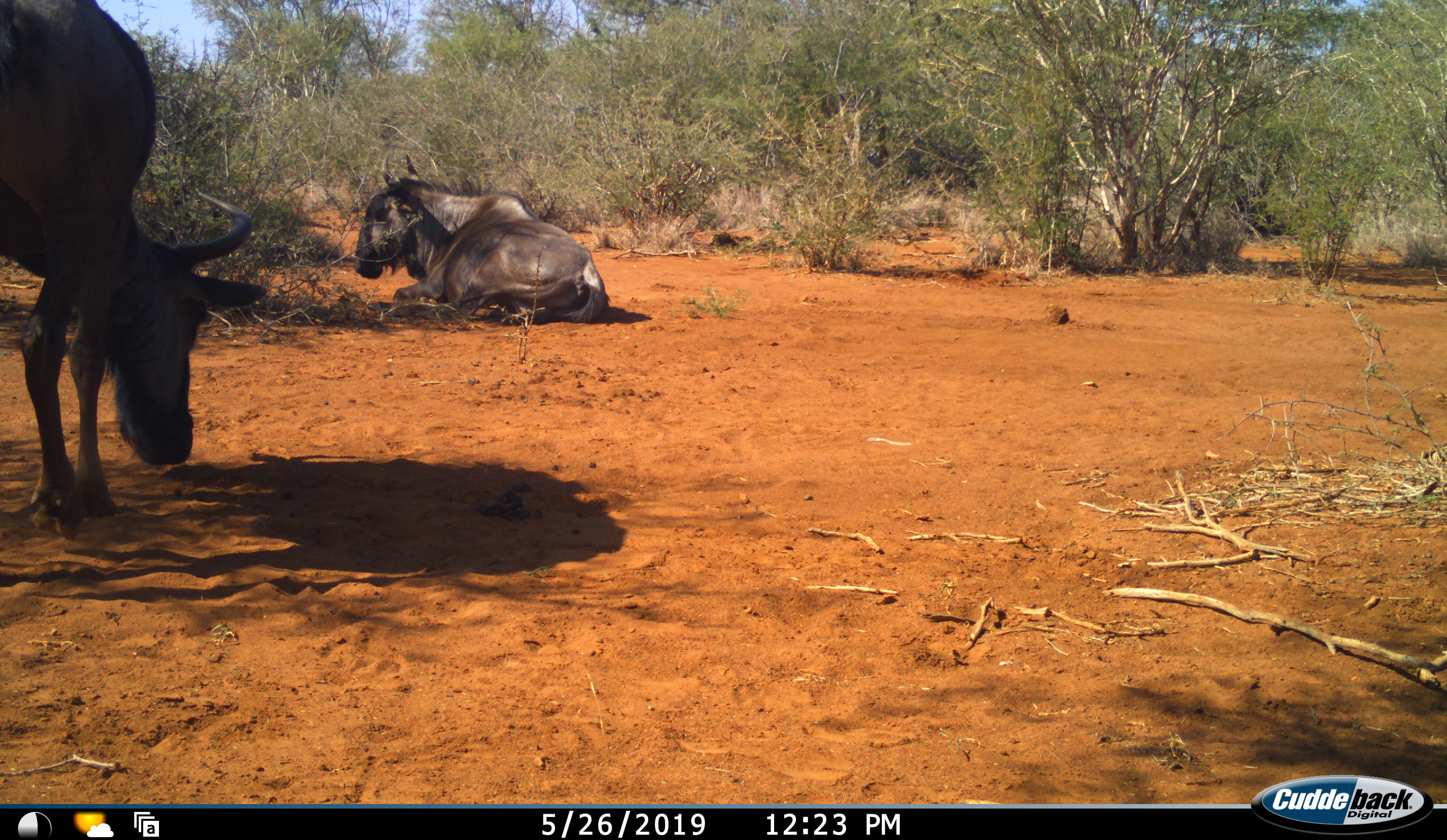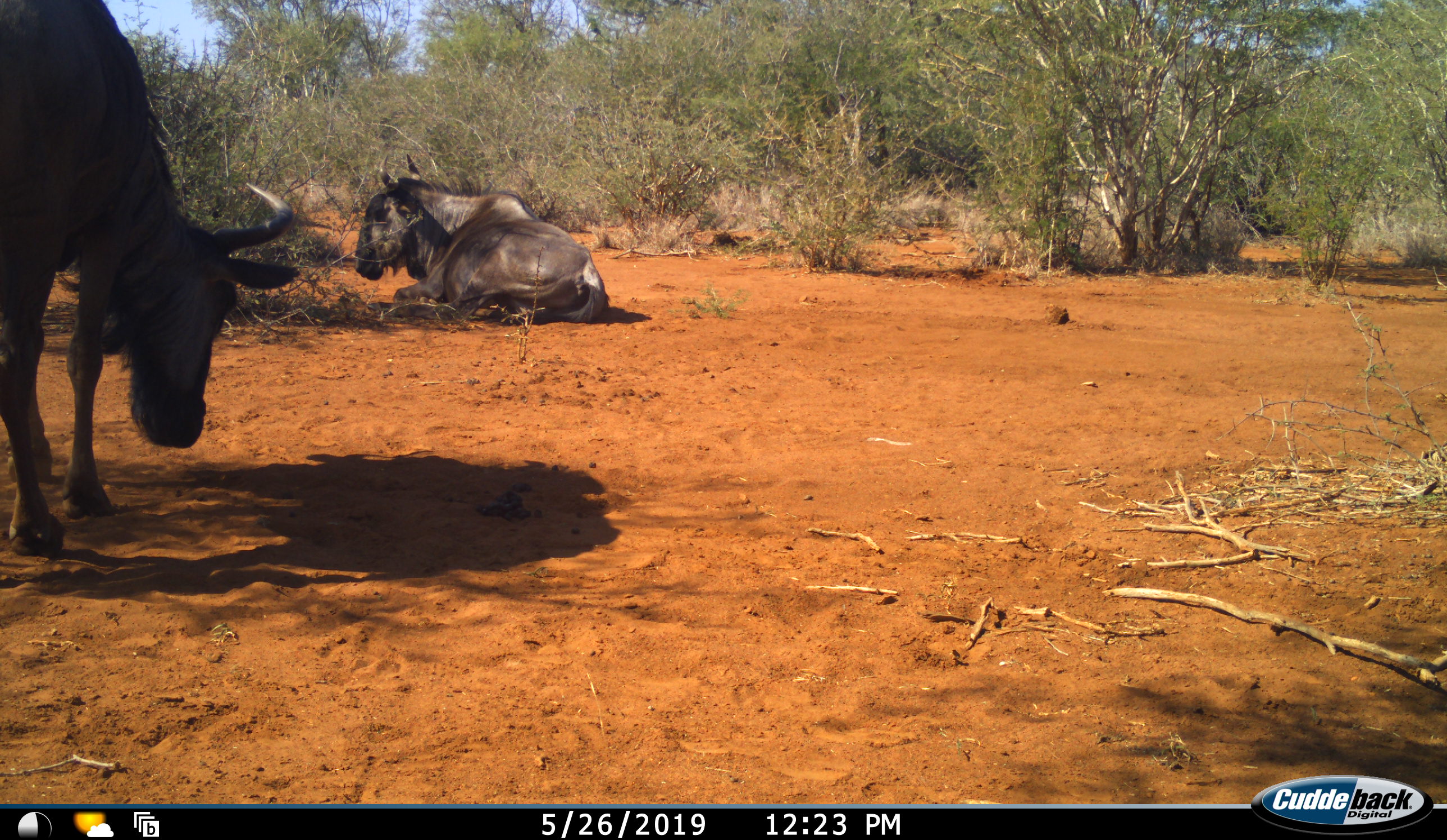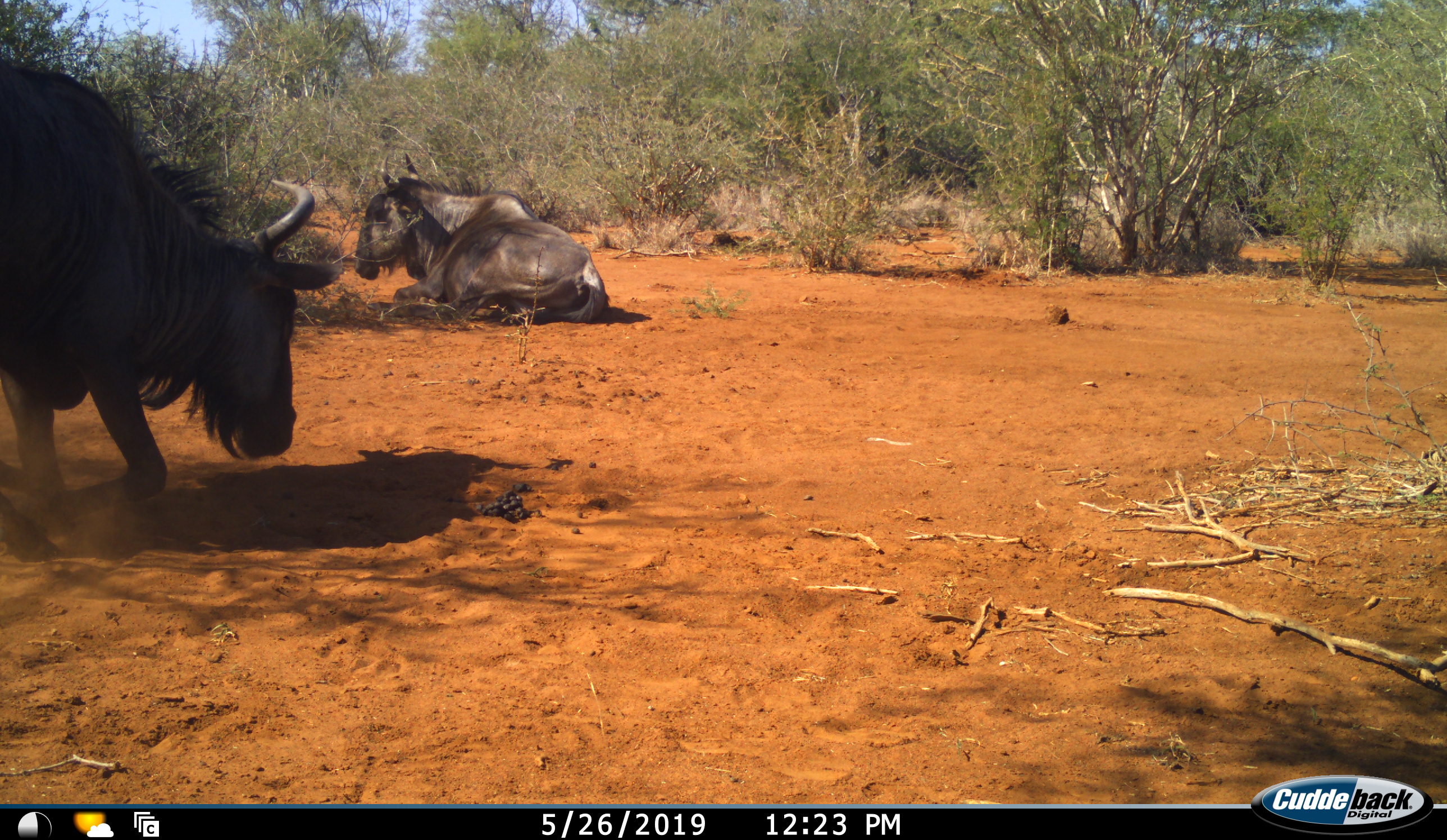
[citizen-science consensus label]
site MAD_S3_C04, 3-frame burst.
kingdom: Animalia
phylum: Chordata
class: Mammalia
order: Artiodactyla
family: Bovidae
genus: Connochaetes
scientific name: Connochaetes taurinus taurinus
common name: blue wildebeest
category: wildebeestblue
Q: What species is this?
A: Wildebeestblue (blue wildebeest) (Connochaetes taurinus taurinus).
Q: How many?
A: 2.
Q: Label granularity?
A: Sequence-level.